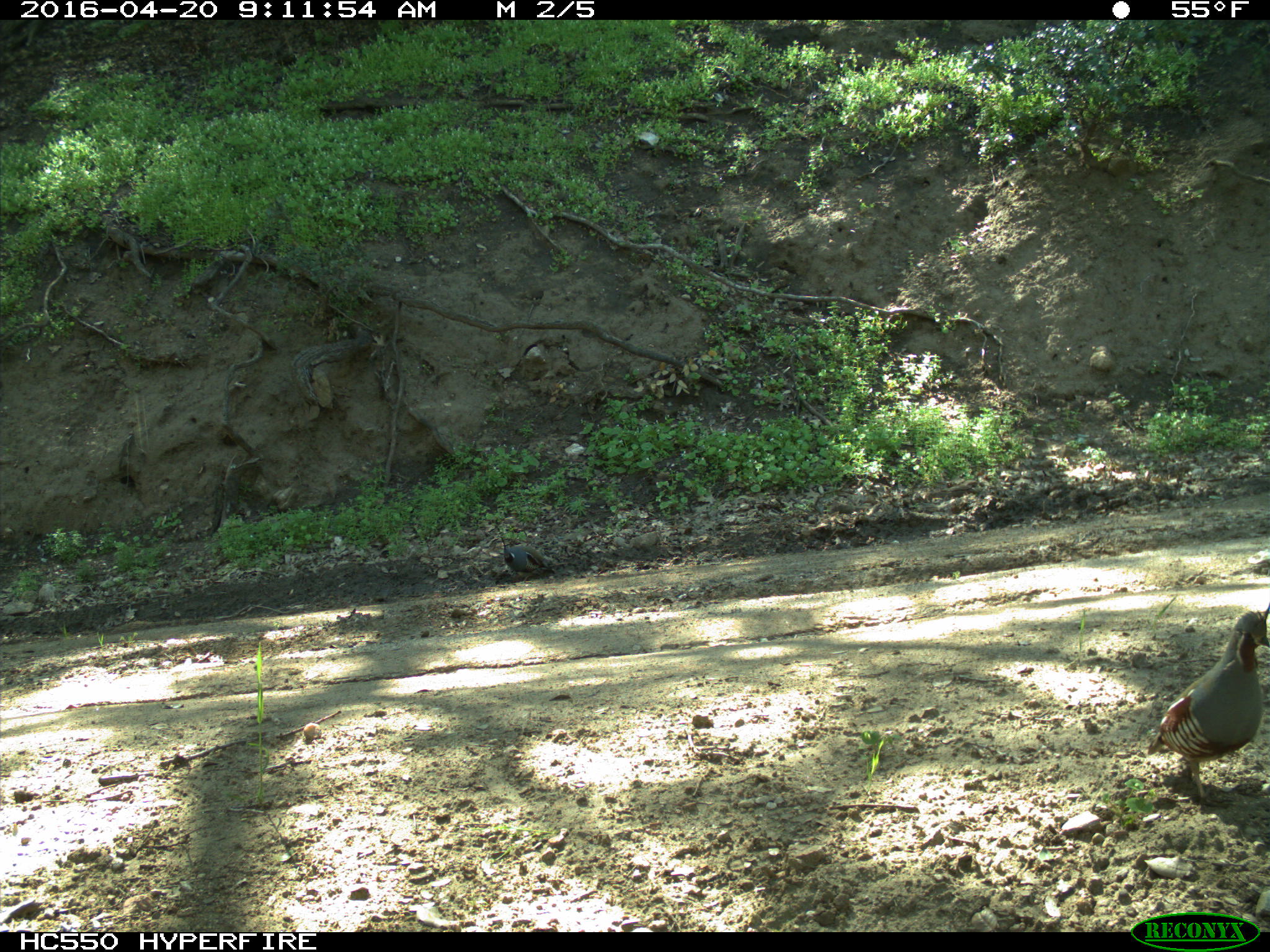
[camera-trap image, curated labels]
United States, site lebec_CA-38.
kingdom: Animalia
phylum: Chordata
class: Aves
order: Galliformes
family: Odontophoridae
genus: Callipepla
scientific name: Callipepla californica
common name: california quail